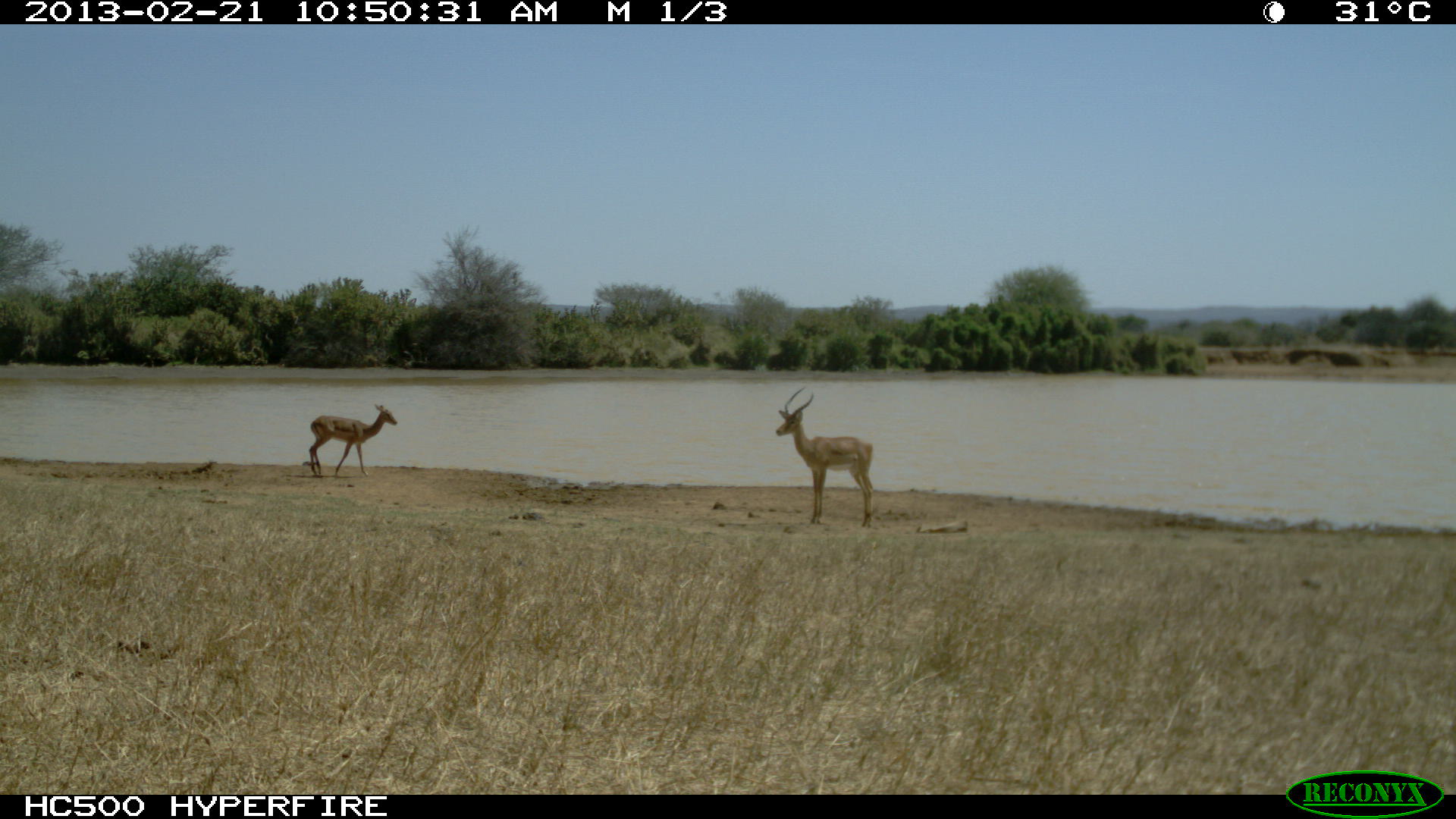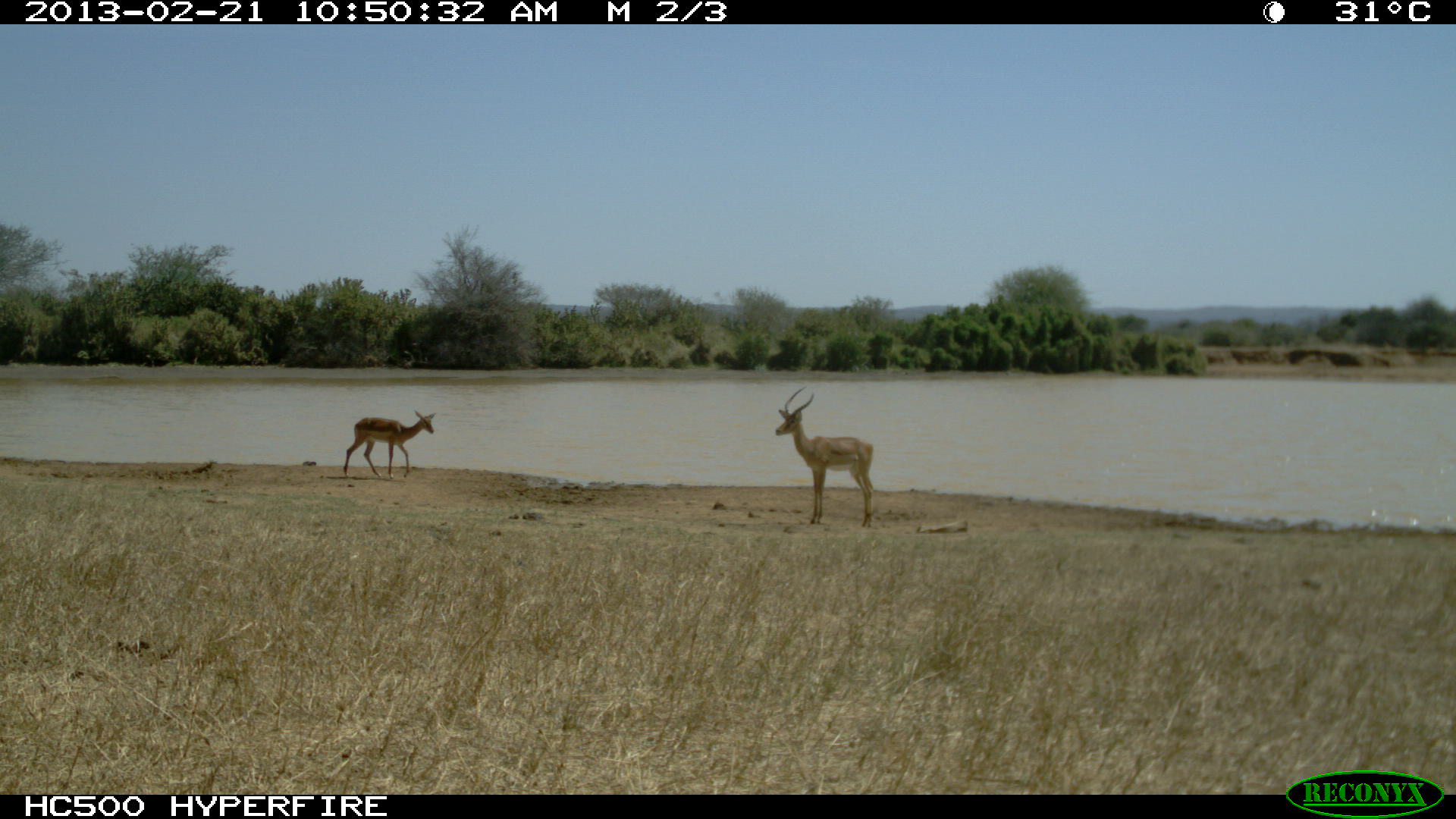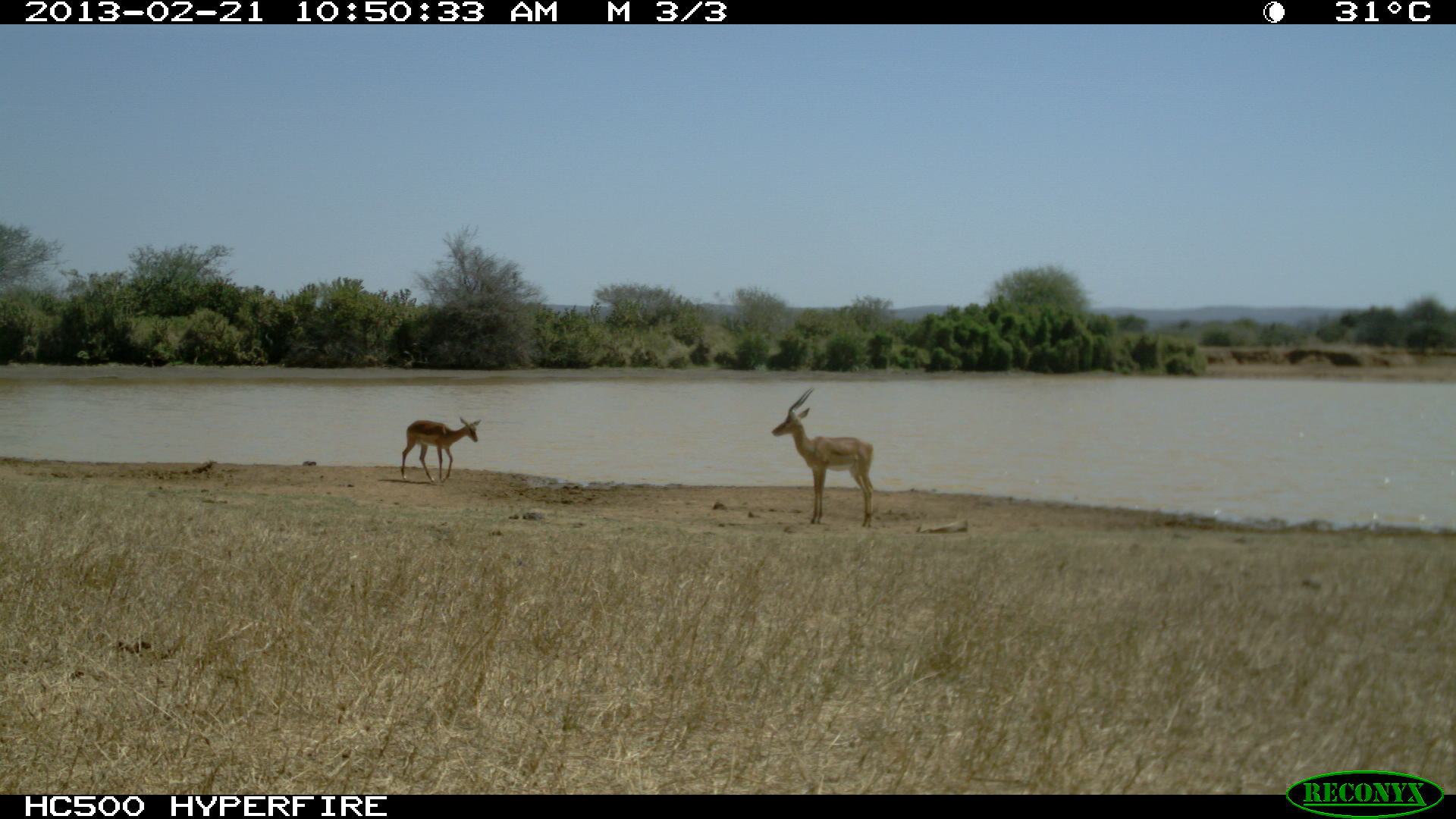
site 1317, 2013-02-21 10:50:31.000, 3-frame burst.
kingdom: Animalia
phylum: Chordata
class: Mammalia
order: Artiodactyla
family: Bovidae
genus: Aepyceros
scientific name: Aepyceros melampus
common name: impala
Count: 2.